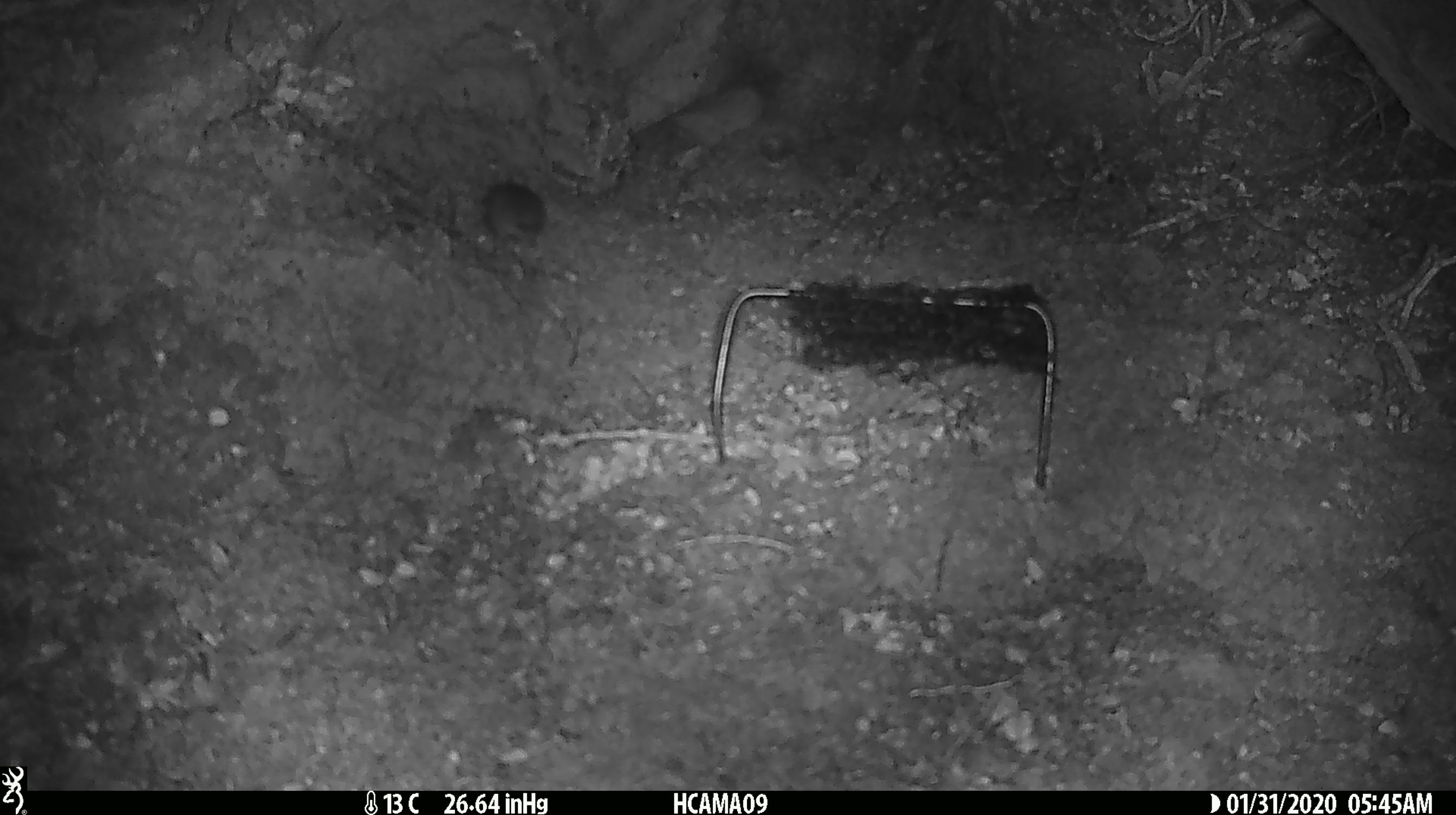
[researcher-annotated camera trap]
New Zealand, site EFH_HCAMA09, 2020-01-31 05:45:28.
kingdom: Animalia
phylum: Chordata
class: Mammalia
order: Rodentia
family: Muridae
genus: Mus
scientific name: Mus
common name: mouse